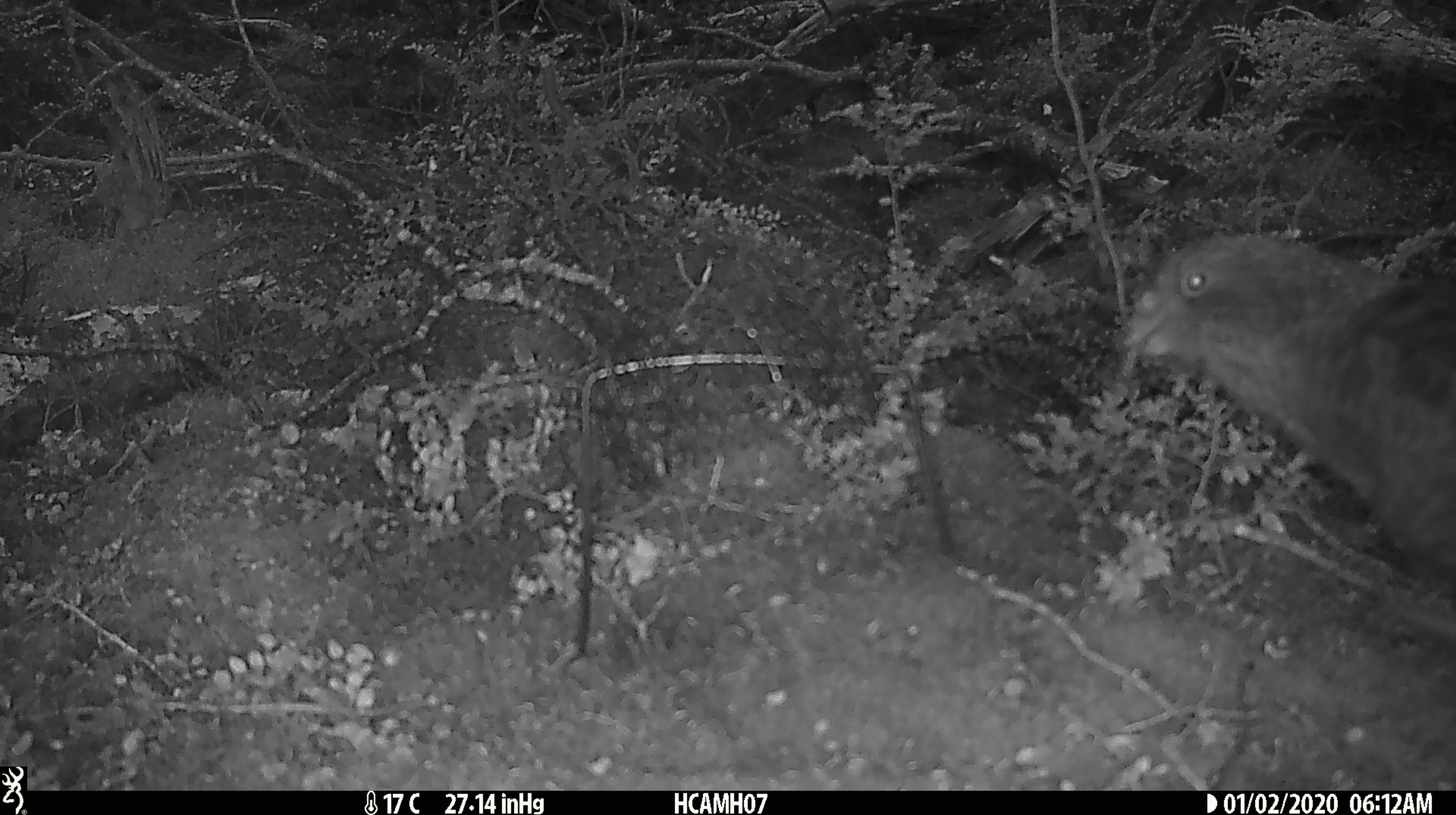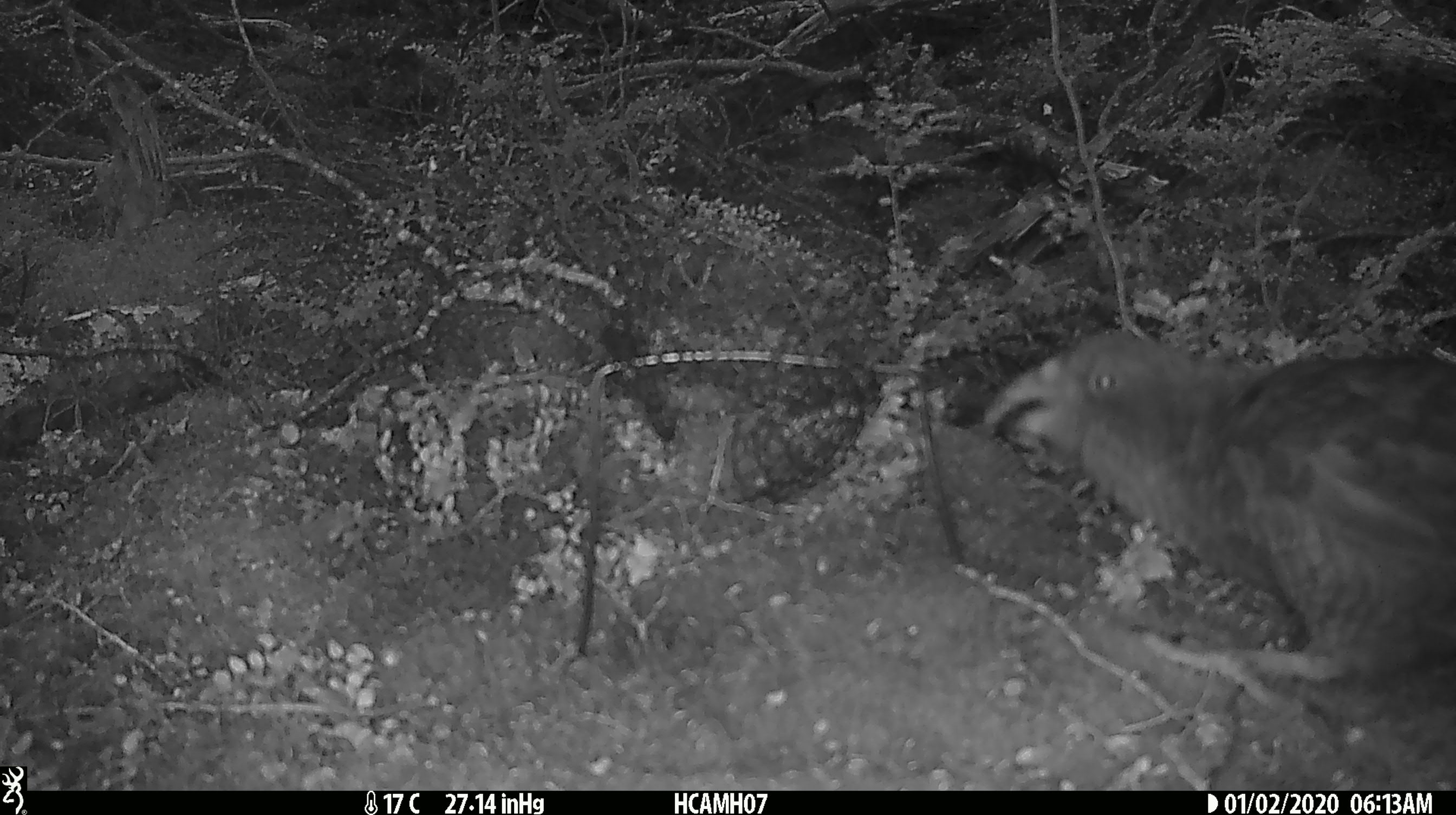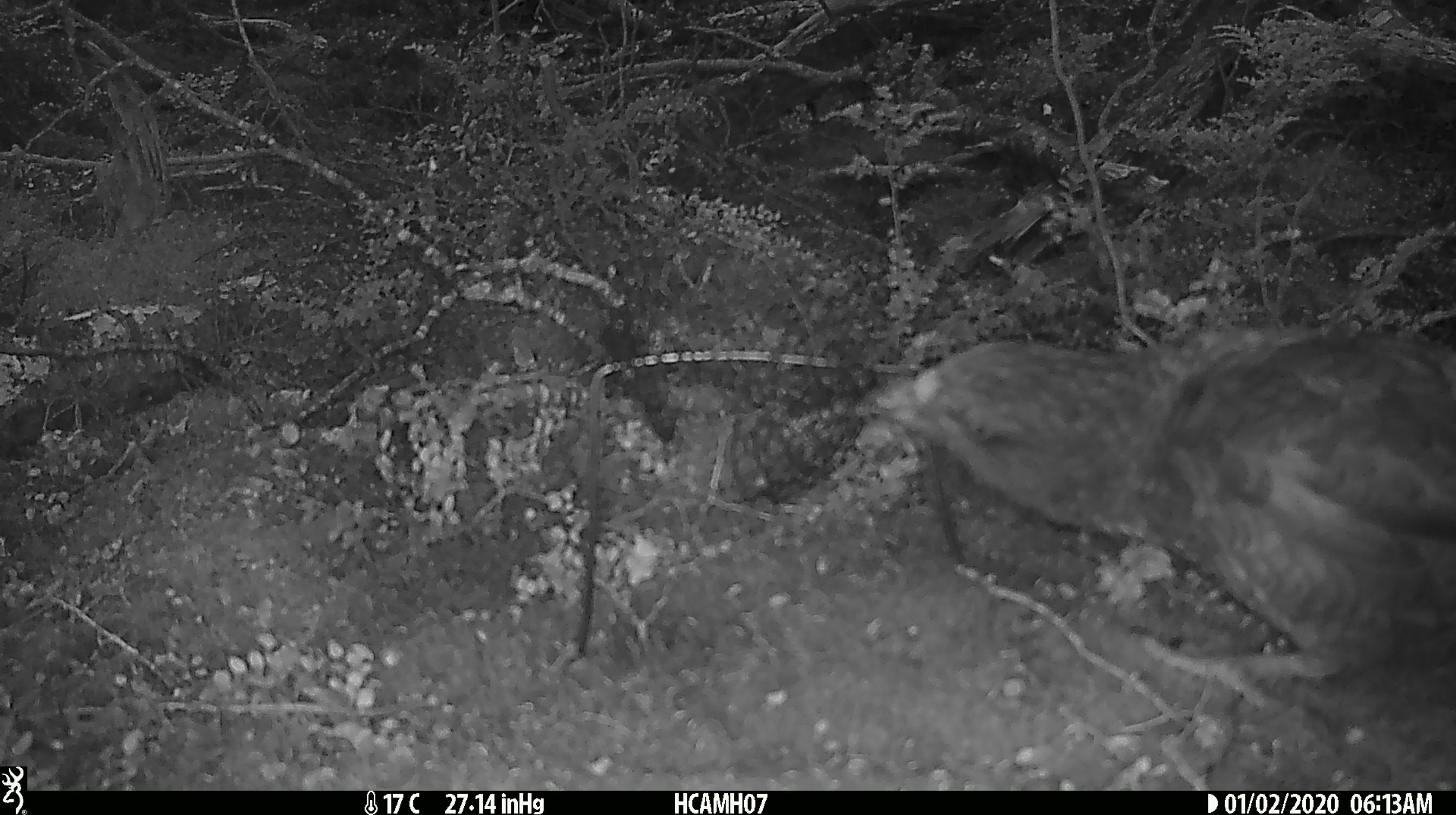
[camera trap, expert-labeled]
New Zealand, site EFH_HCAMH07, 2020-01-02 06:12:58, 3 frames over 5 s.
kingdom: Animalia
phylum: Chordata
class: Aves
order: Psittaciformes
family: Strigopidae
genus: Nestor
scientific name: Nestor notabilis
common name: kea